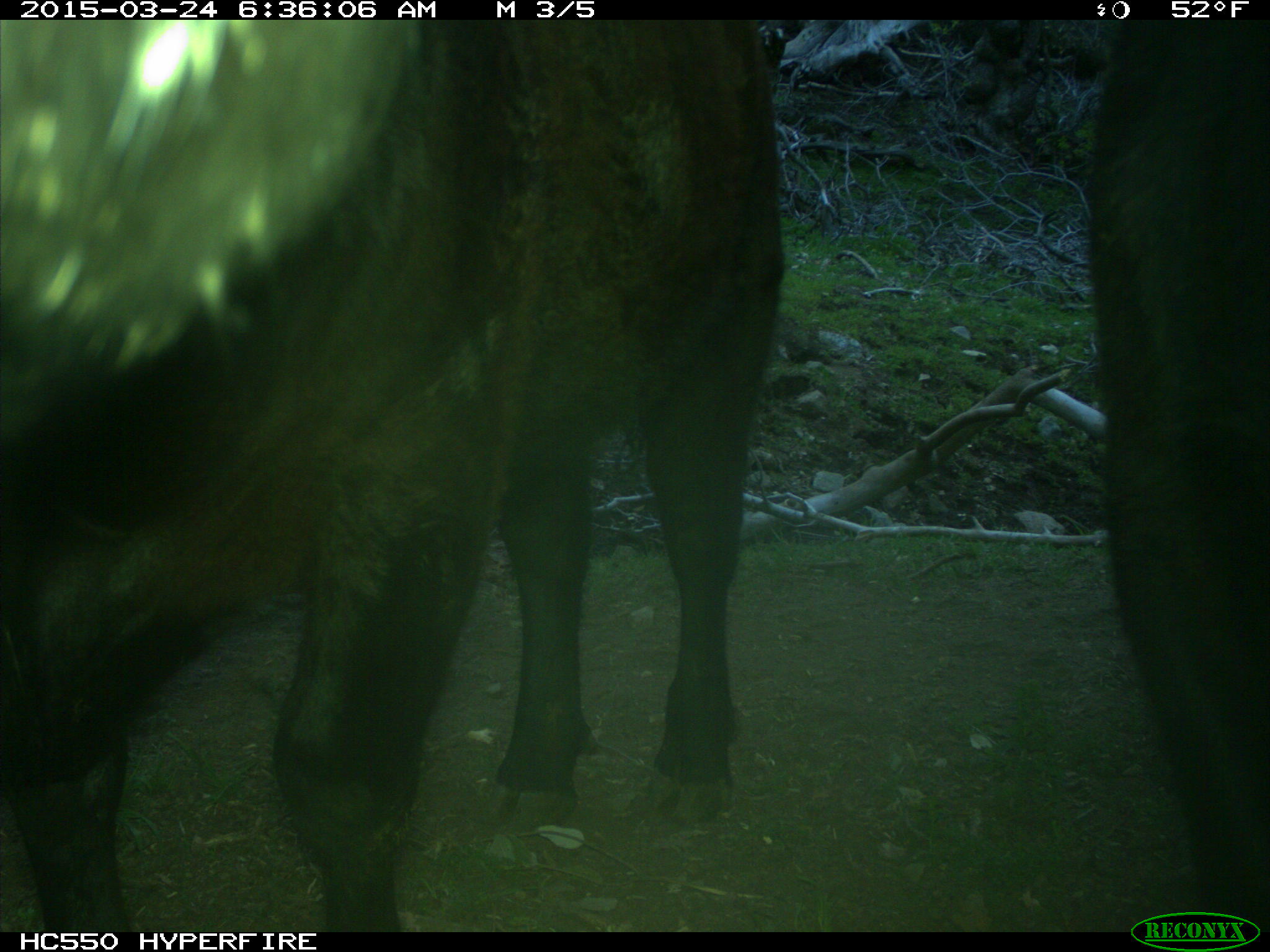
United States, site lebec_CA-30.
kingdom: Animalia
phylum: Chordata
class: Mammalia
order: Artiodactyla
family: Bovidae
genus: Bos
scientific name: Bos taurus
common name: domestic cow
Bos taurus (domestic cow).